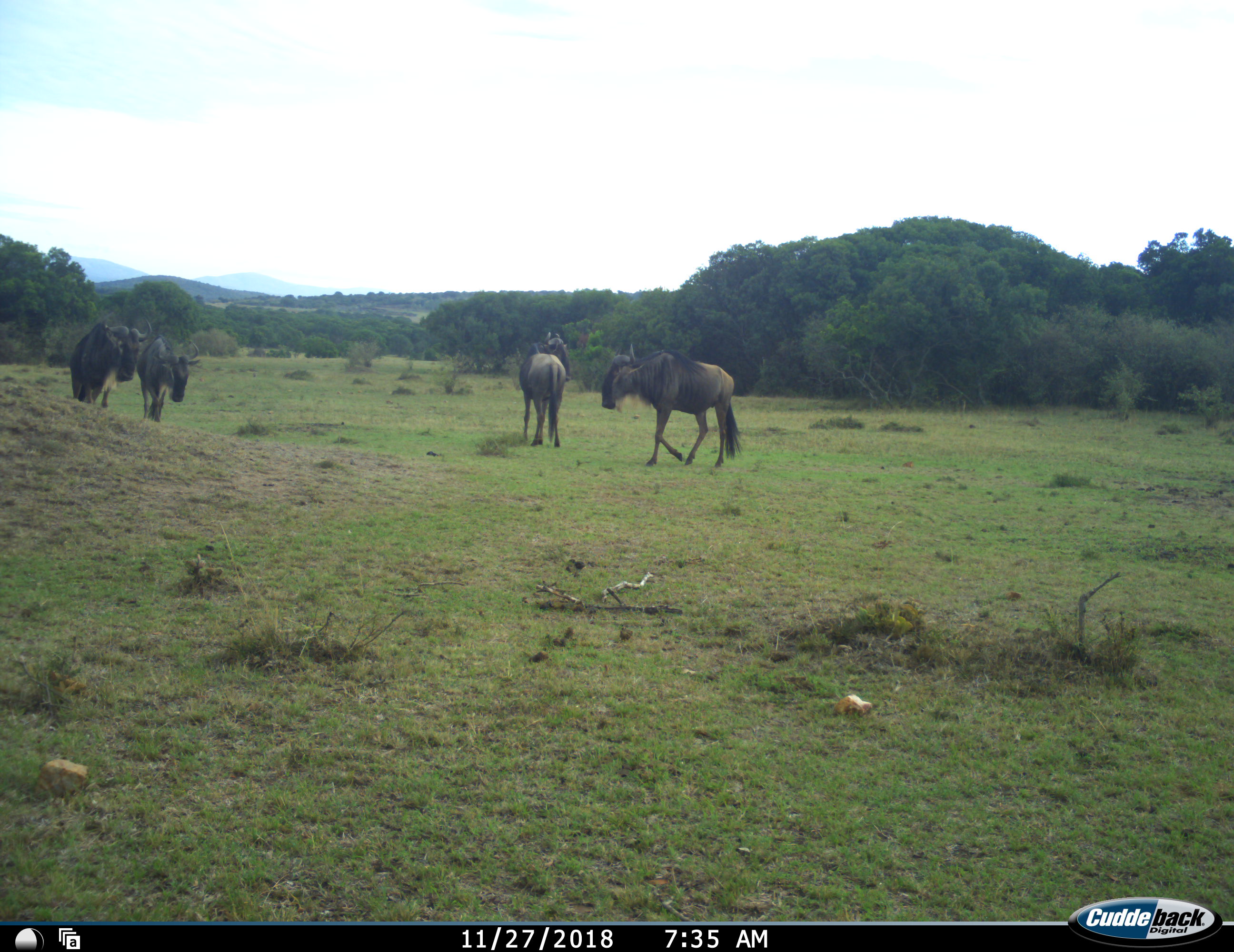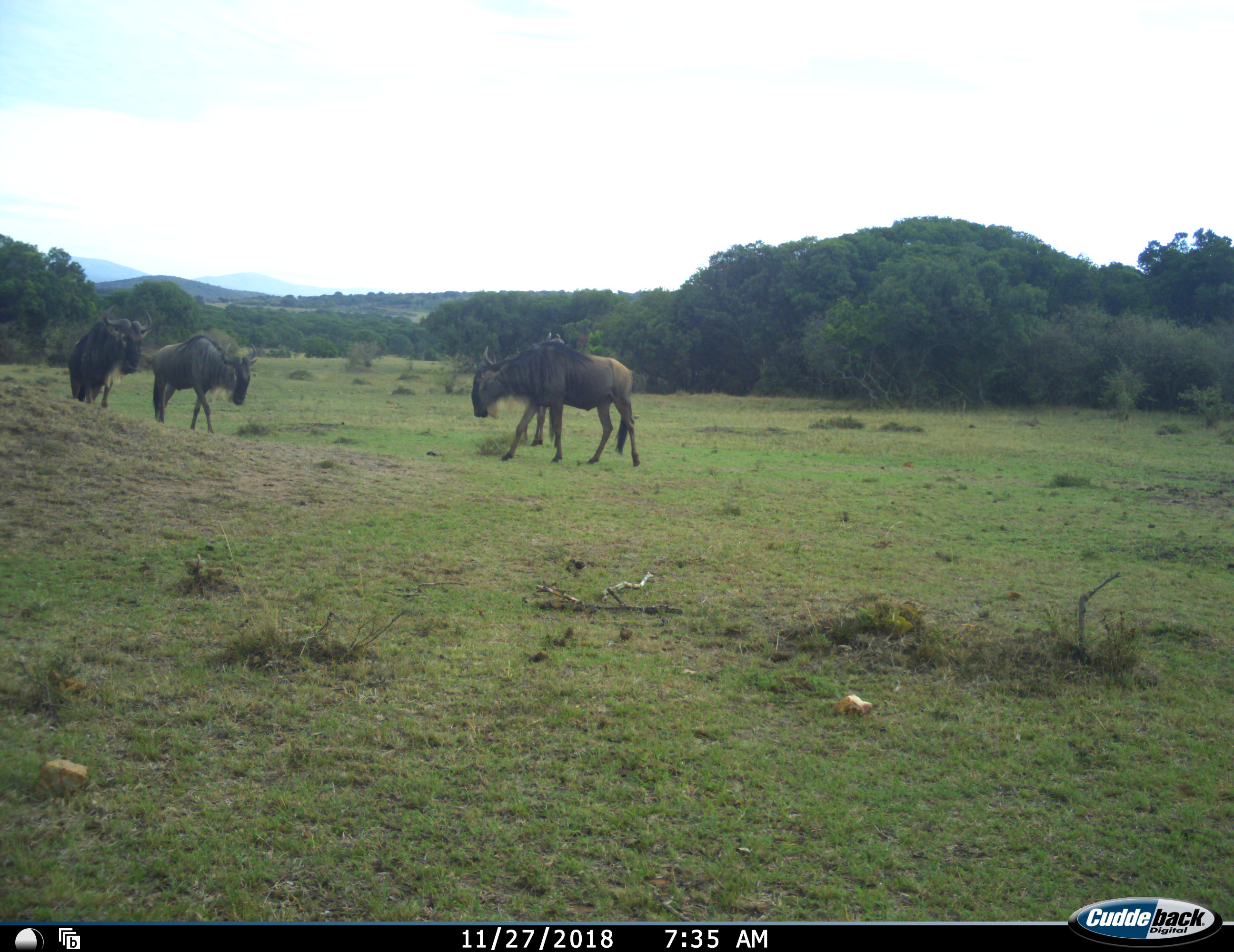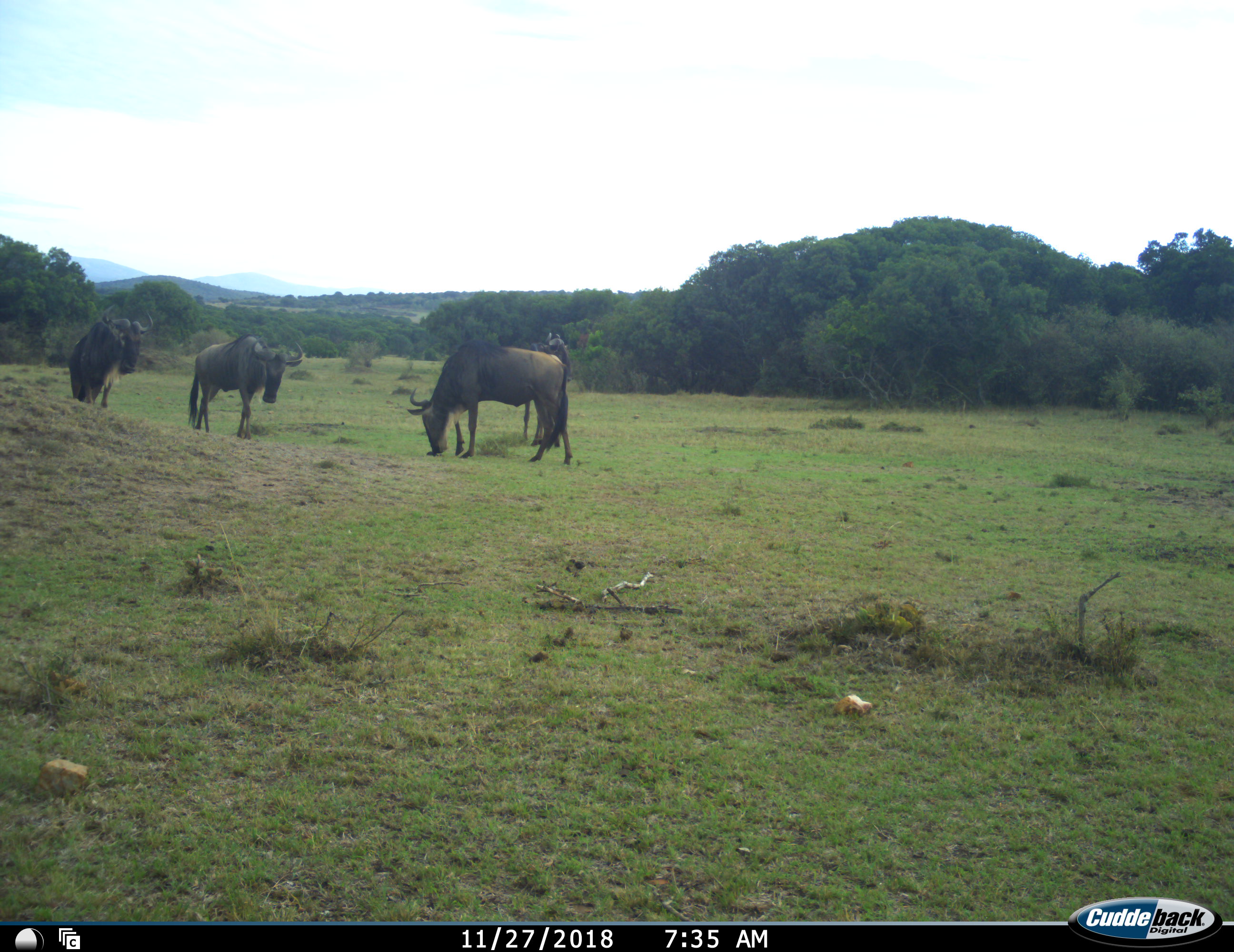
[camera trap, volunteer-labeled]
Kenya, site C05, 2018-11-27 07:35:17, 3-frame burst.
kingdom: Animalia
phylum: Chordata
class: Mammalia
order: Artiodactyla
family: Bovidae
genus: Connochaetes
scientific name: Connochaetes taurinus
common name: common wildebeest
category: wildebeest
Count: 4.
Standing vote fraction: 56%.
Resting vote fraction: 0%.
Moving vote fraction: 89%.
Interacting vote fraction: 11%.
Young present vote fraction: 0%.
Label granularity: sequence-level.